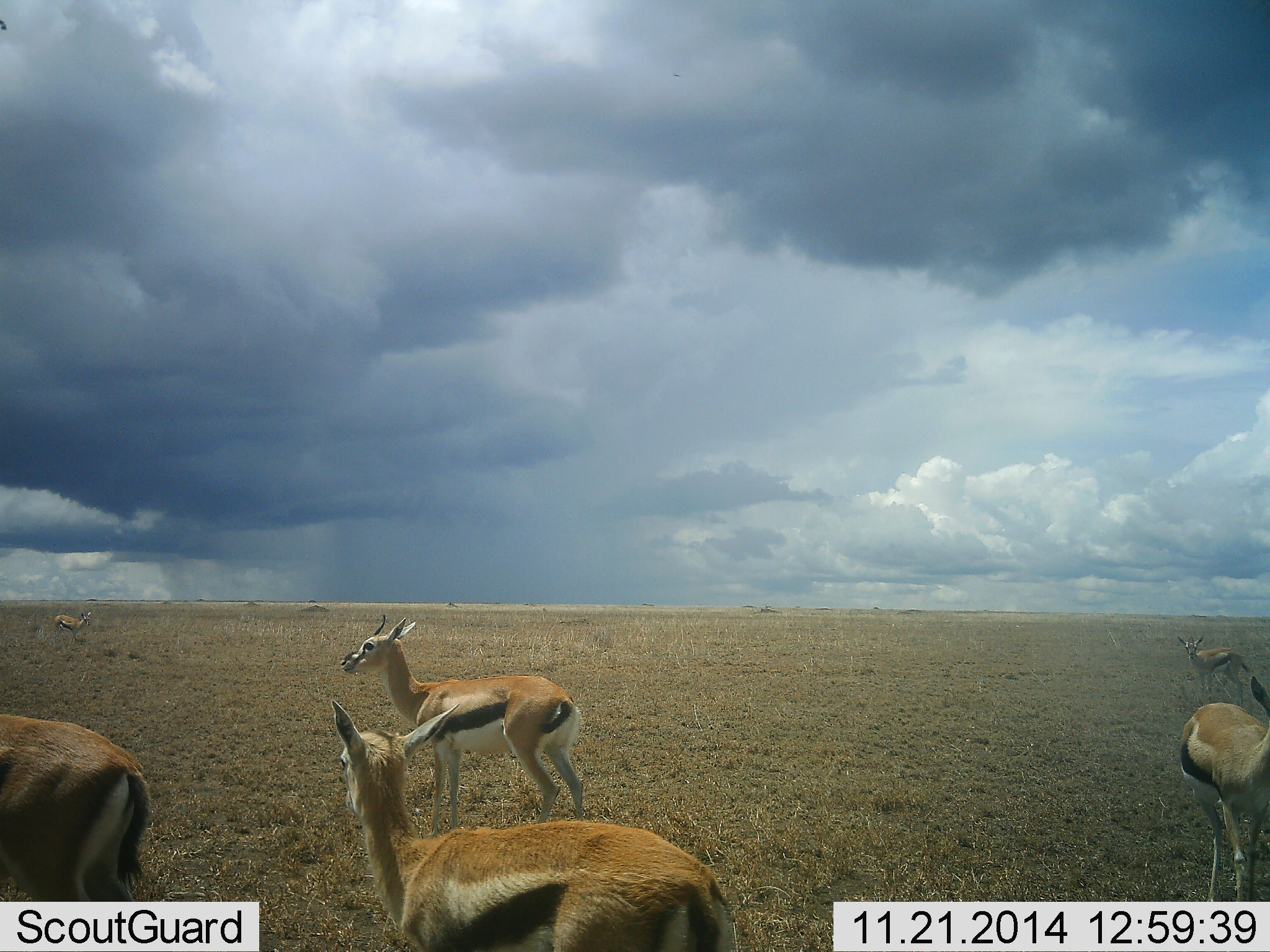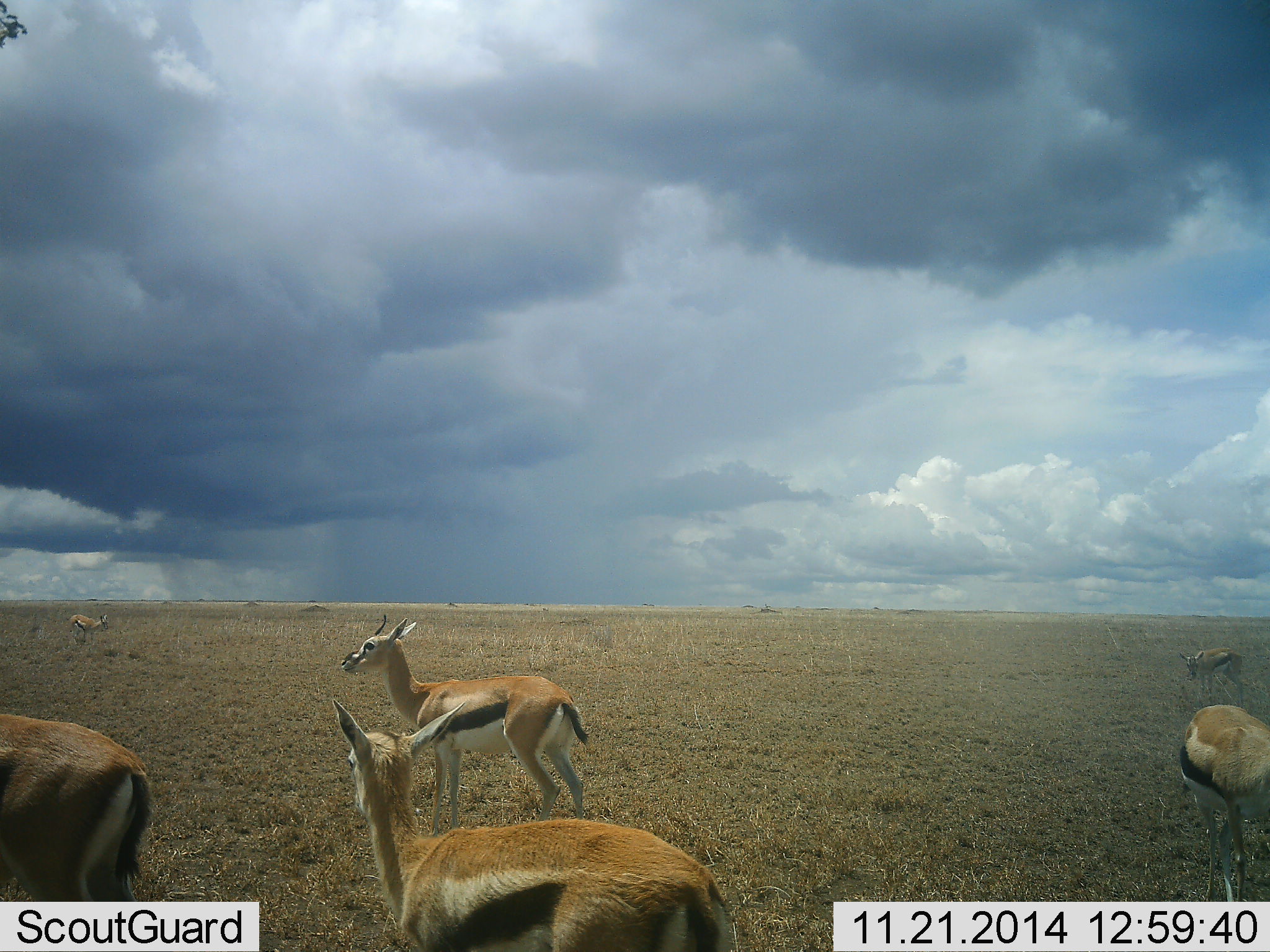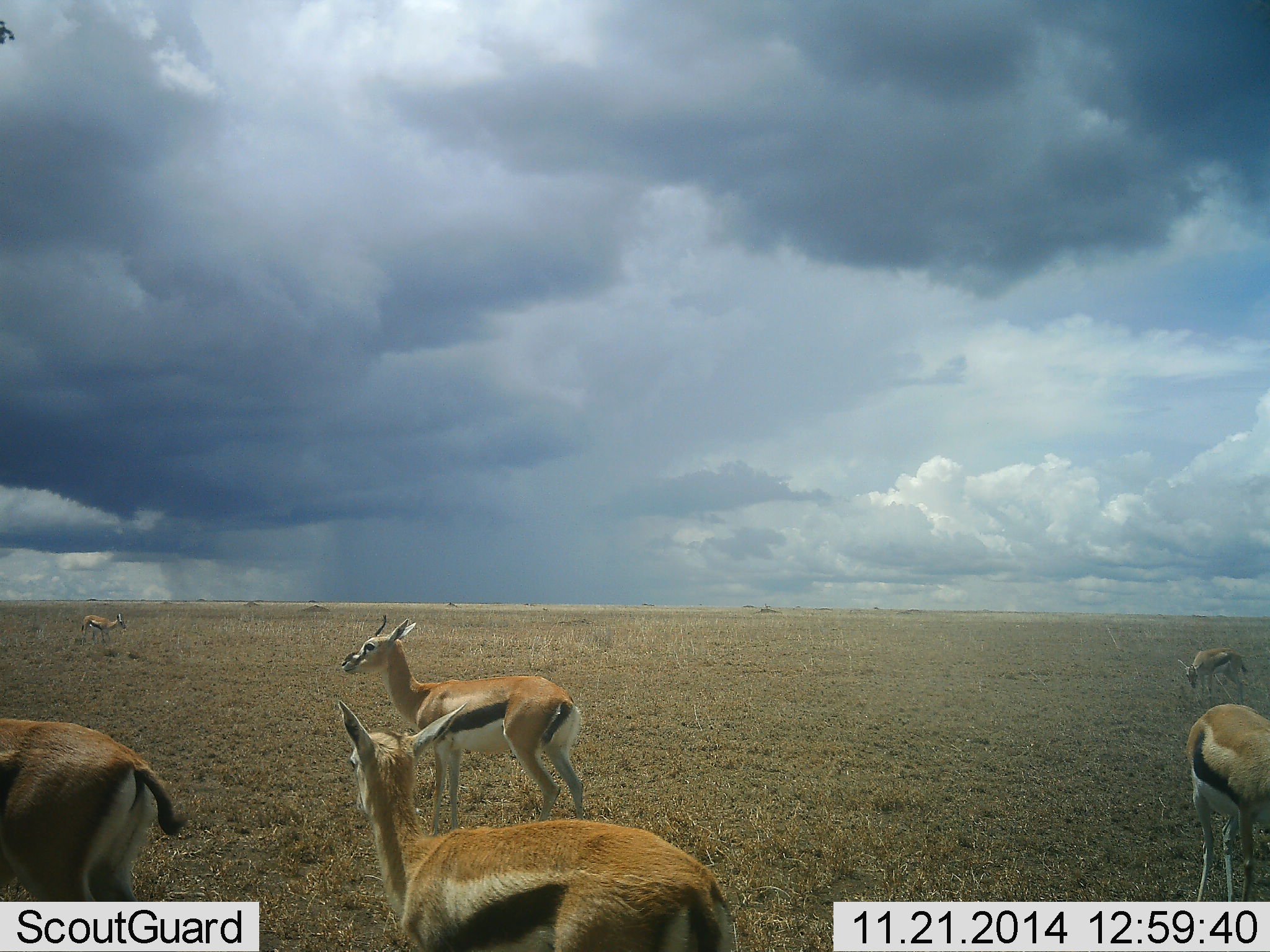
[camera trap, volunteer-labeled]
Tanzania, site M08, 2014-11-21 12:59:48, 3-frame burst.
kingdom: Animalia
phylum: Chordata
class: Mammalia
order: Artiodactyla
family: Bovidae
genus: Eudorcas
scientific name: Eudorcas thomsonii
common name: thomson's gazelle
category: gazellethomsons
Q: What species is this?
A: Gazellethomsons (thomson's gazelle) (Eudorcas thomsonii).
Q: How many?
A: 6.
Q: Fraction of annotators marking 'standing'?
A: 100%.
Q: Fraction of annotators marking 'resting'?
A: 0%.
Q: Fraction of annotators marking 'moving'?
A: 20%.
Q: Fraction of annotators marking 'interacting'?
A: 0%.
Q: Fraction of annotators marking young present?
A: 20%.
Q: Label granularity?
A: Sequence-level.